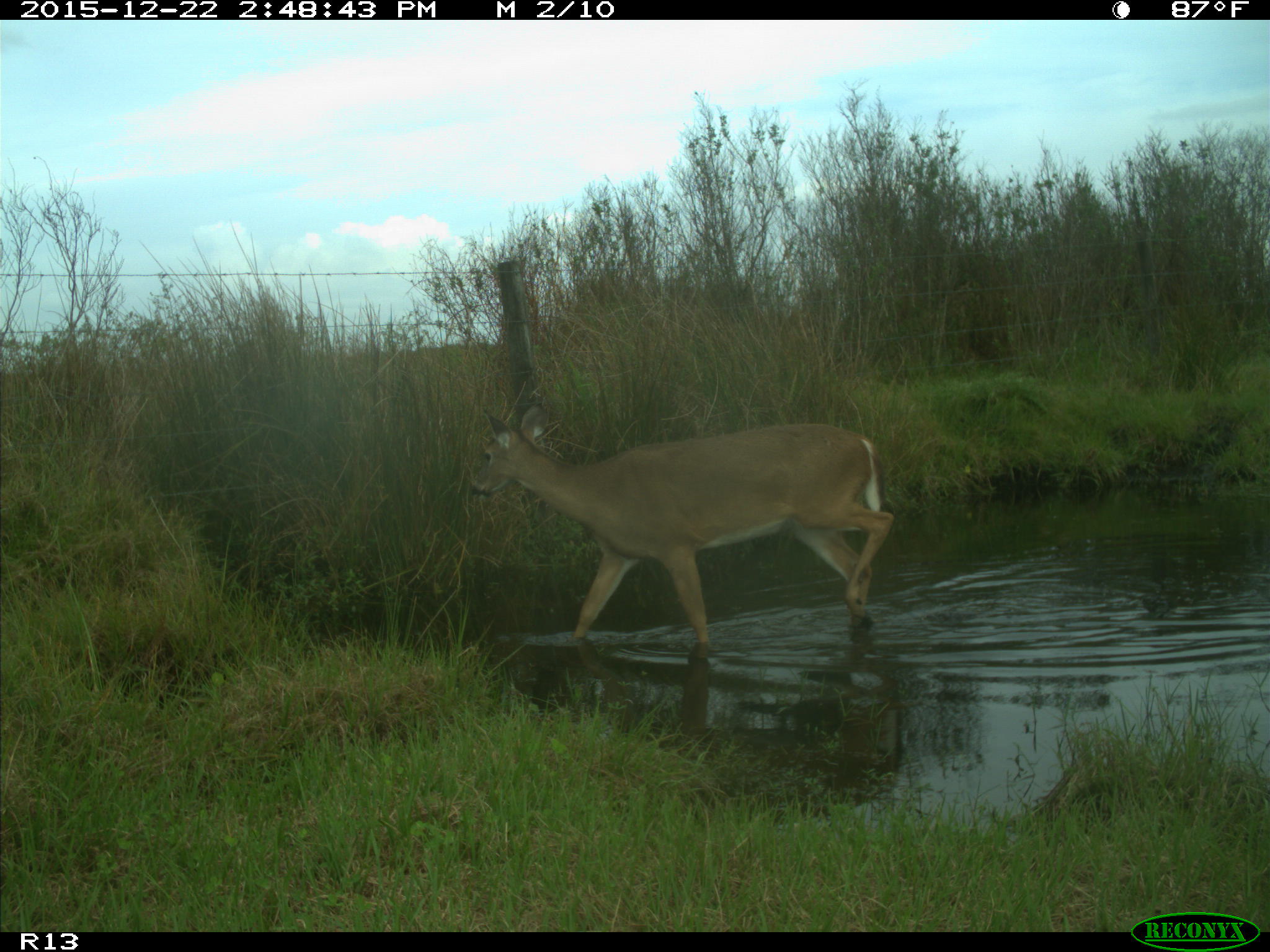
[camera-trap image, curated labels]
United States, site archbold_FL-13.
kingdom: Animalia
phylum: Chordata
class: Mammalia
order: Artiodactyla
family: Cervidae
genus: Odocoileus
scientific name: Odocoileus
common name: deer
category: unidentified deer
Unidentified deer (deer) (Odocoileus).